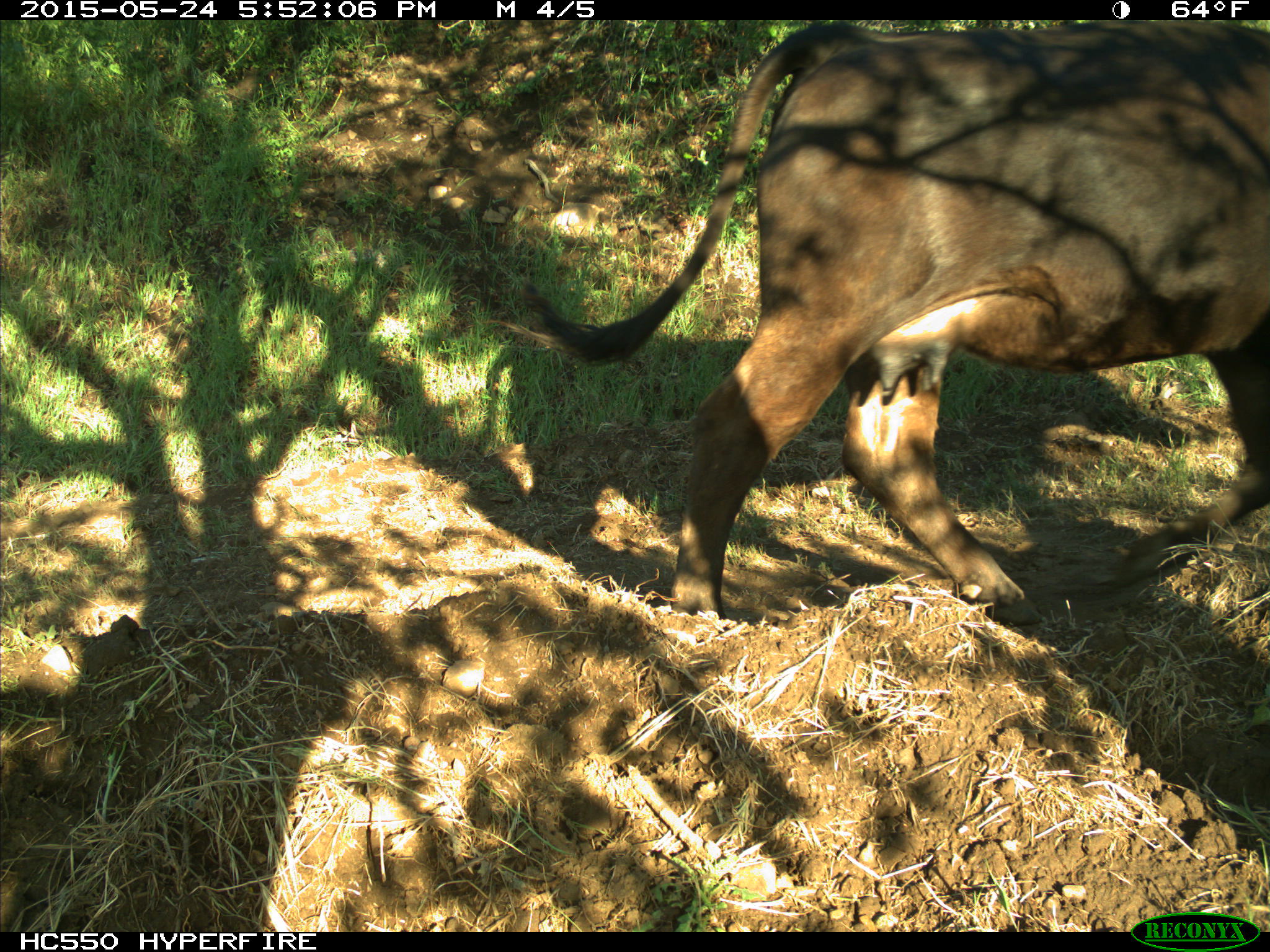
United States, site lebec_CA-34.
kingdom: Animalia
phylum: Chordata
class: Mammalia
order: Artiodactyla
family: Bovidae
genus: Bos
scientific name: Bos taurus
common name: domestic cow